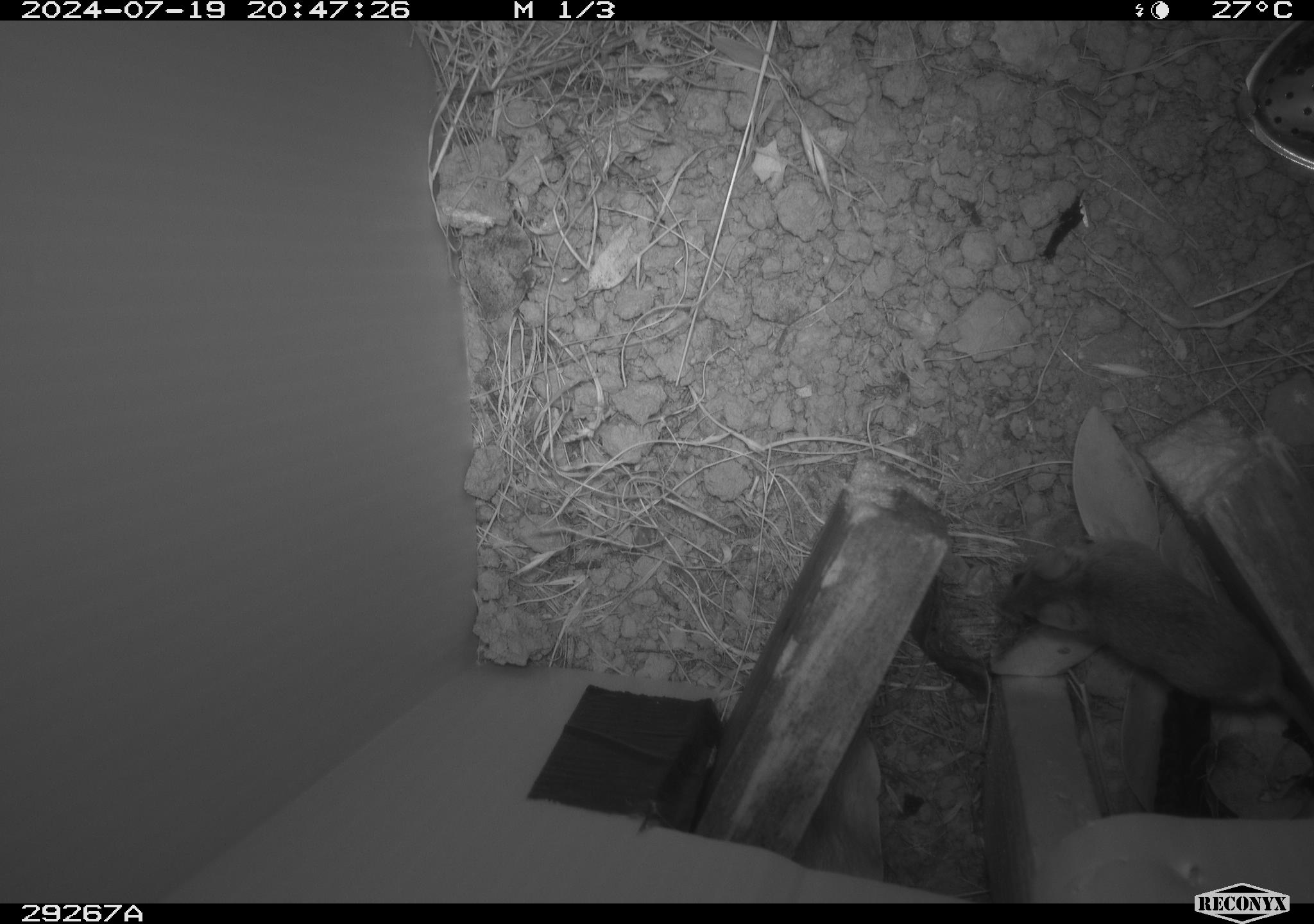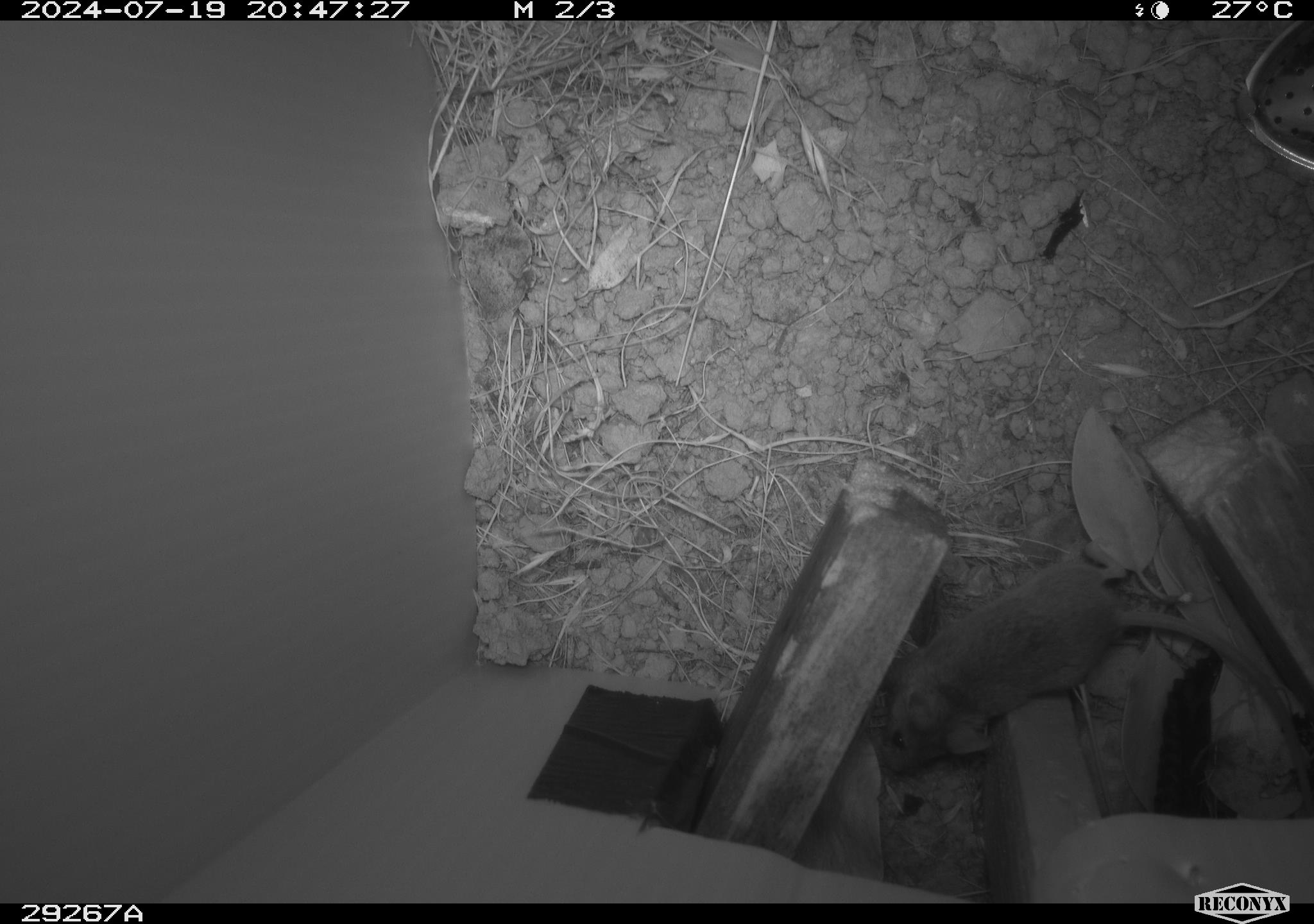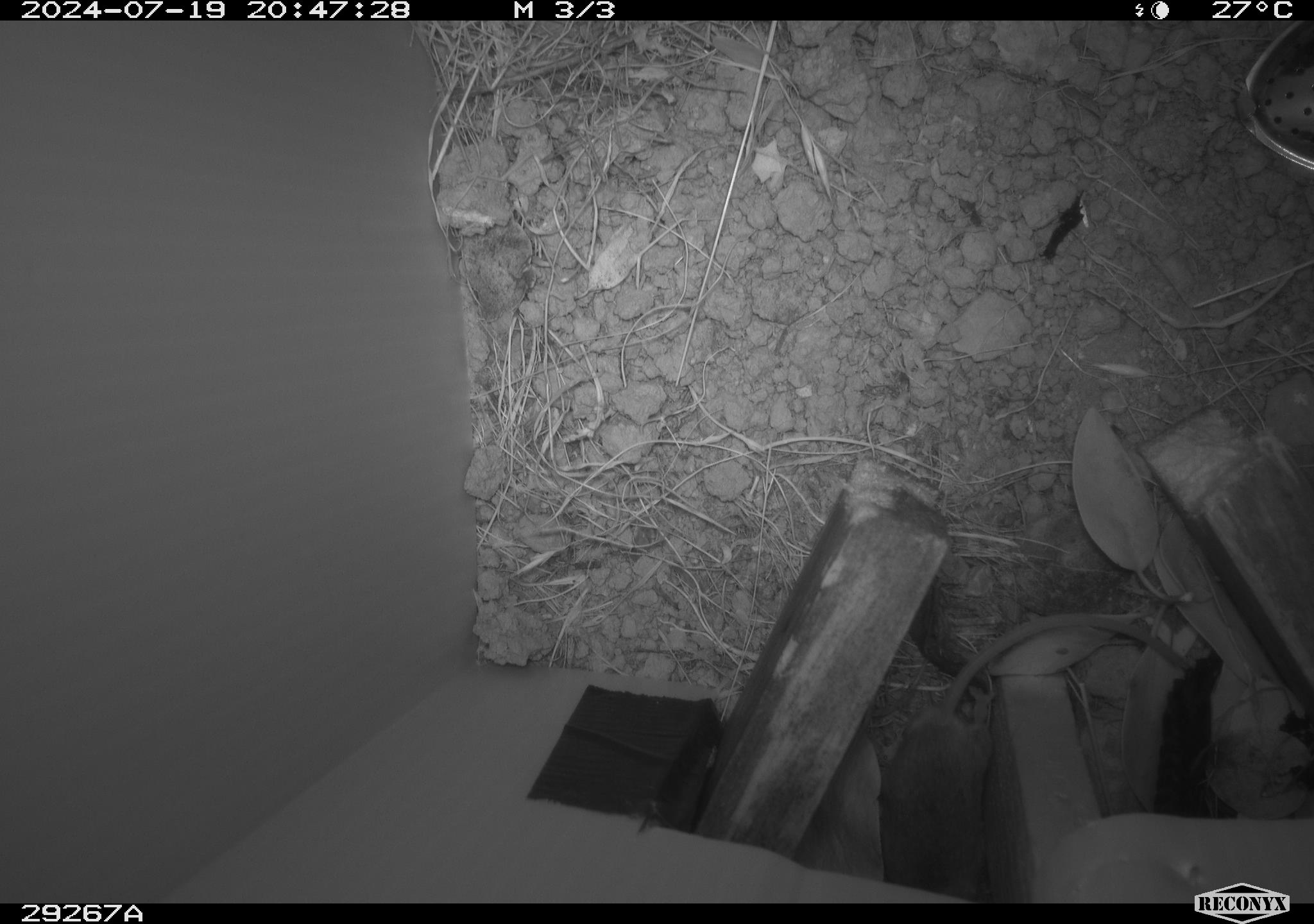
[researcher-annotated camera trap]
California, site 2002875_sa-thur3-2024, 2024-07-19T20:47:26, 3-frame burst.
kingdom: Animalia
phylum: Chordata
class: Mammalia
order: Rodentia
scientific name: Rodentia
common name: mouse species